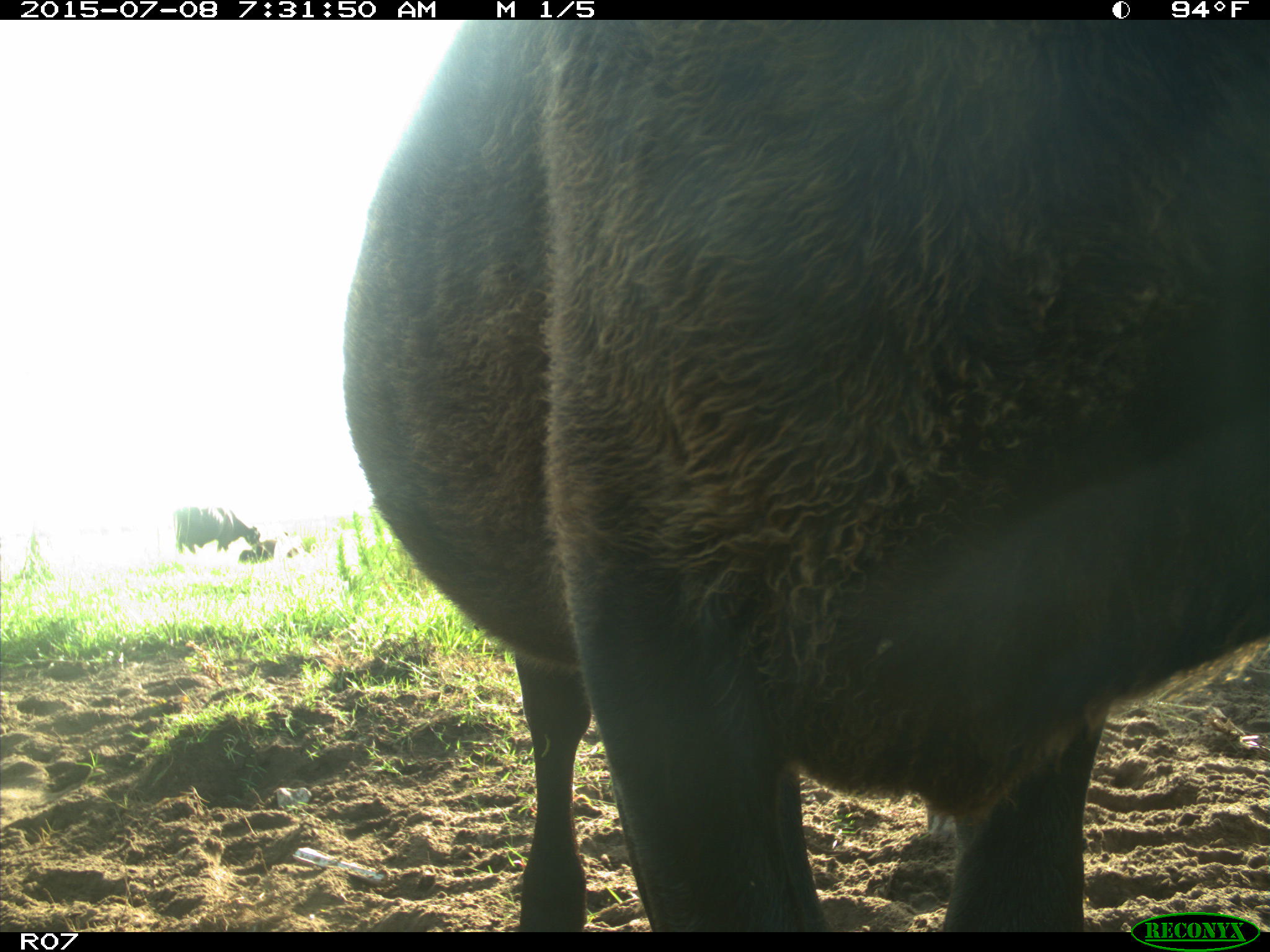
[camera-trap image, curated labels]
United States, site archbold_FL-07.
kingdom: Animalia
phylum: Chordata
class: Mammalia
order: Artiodactyla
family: Bovidae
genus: Bos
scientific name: Bos taurus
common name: domestic cow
Bos taurus (domestic cow).